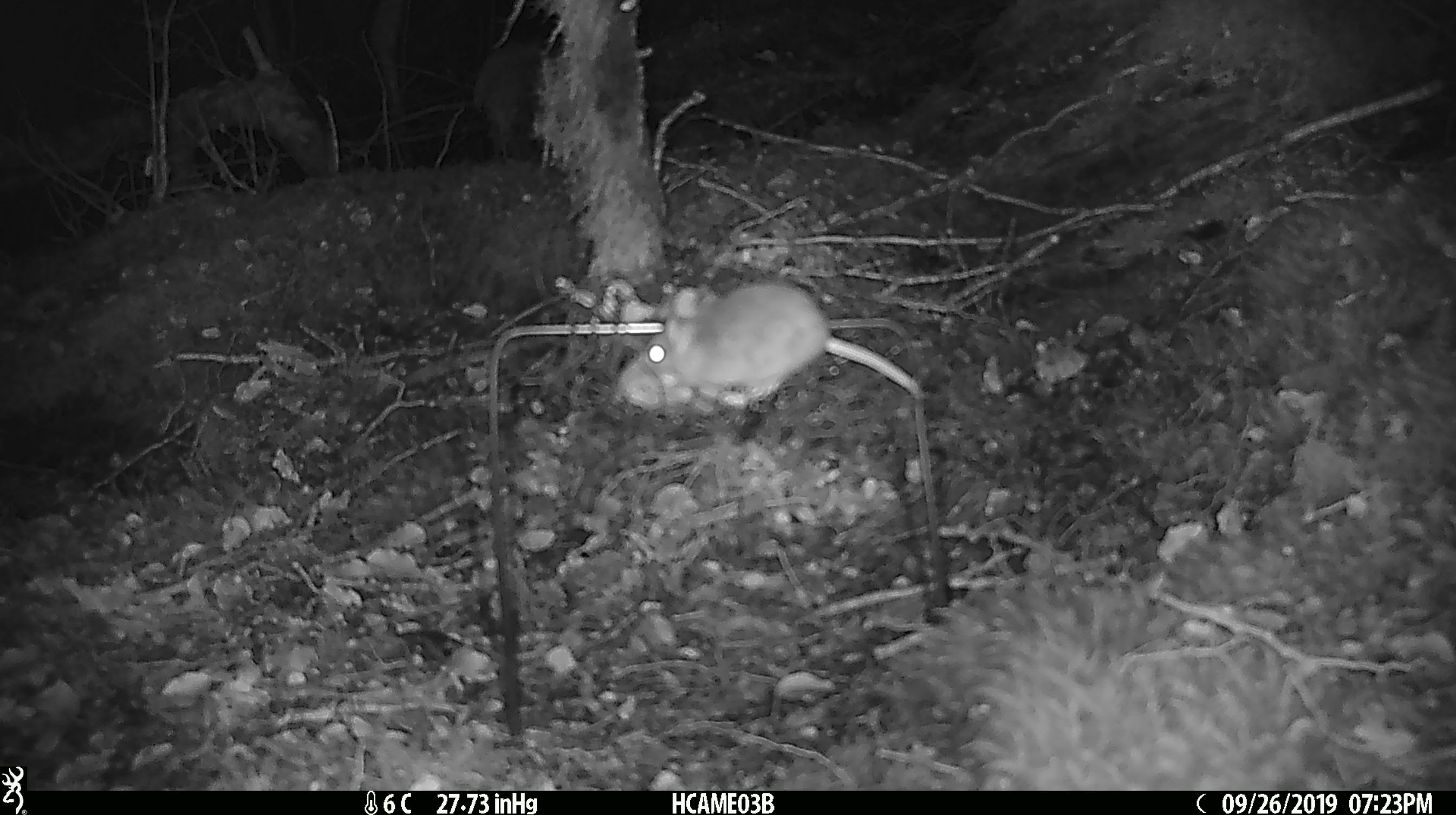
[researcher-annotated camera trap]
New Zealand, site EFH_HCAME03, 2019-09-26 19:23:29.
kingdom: Animalia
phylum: Chordata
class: Mammalia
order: Rodentia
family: Muridae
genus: Mus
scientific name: Mus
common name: mouse